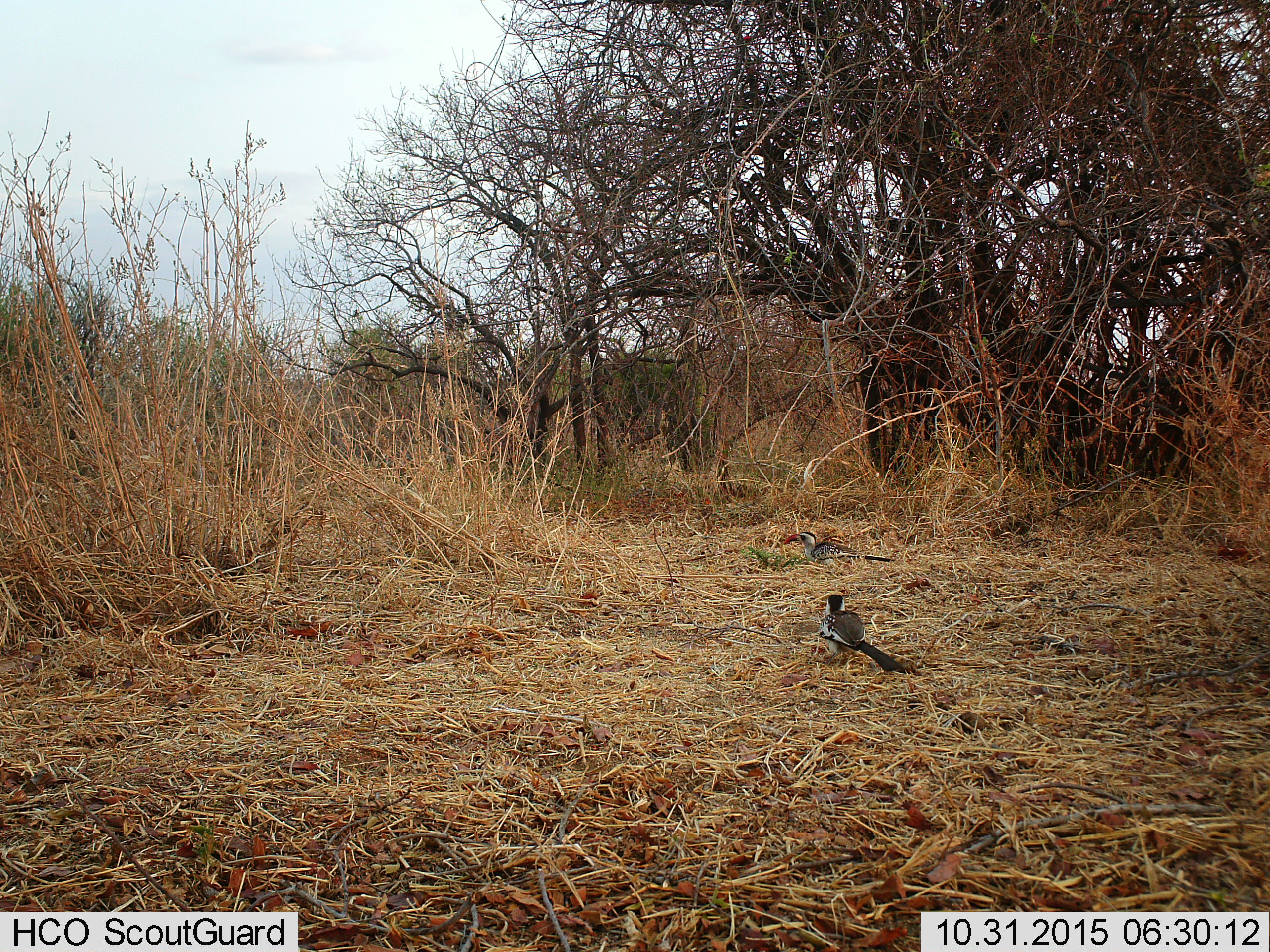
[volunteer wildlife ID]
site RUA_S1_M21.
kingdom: Animalia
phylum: Chordata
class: Aves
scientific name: Aves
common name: bird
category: birdother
Birdother (bird) (Aves), count 2. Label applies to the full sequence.